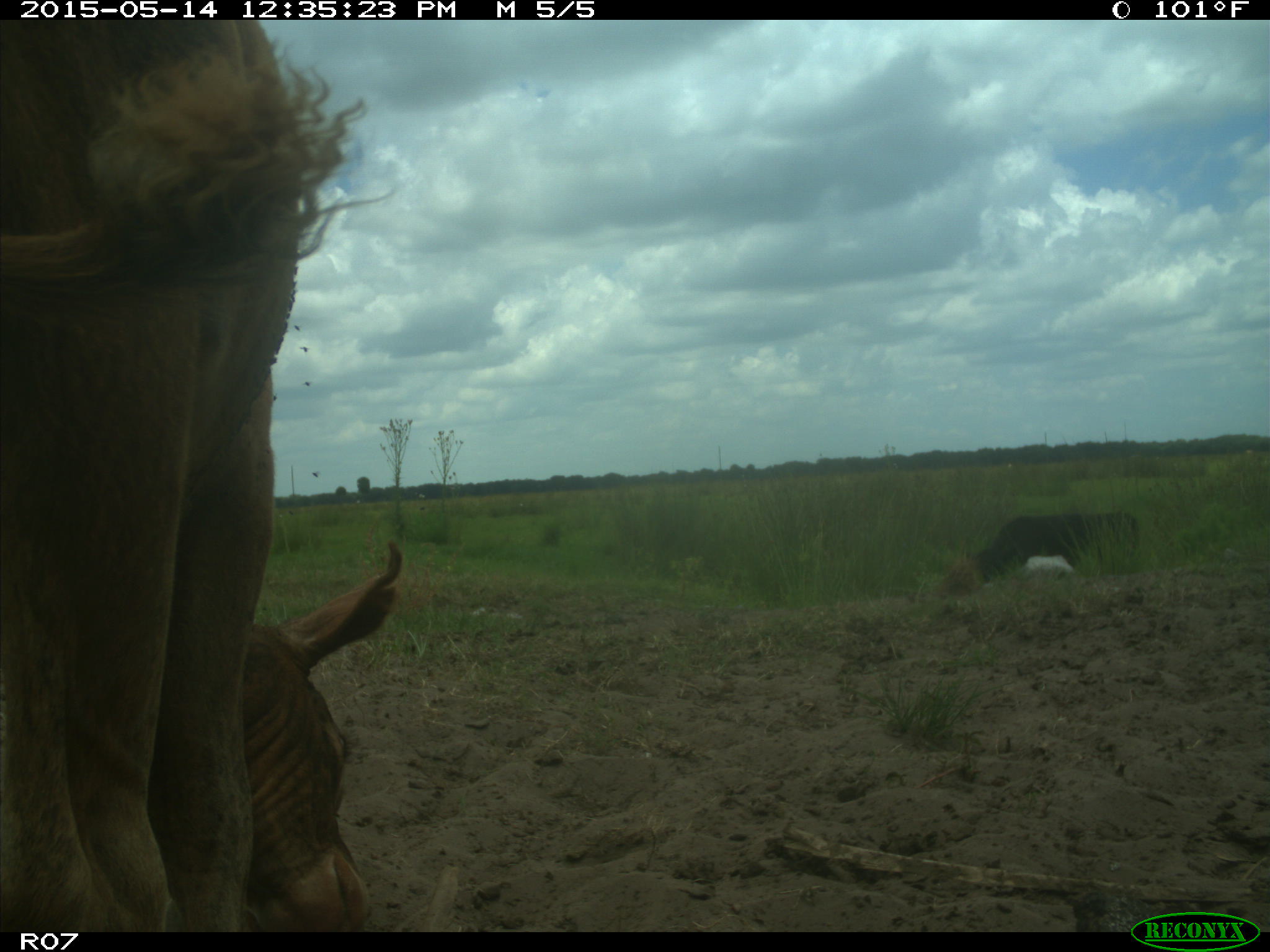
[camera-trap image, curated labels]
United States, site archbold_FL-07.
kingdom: Animalia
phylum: Chordata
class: Mammalia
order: Artiodactyla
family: Bovidae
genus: Bos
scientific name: Bos taurus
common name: domestic cow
Bos taurus (domestic cow).